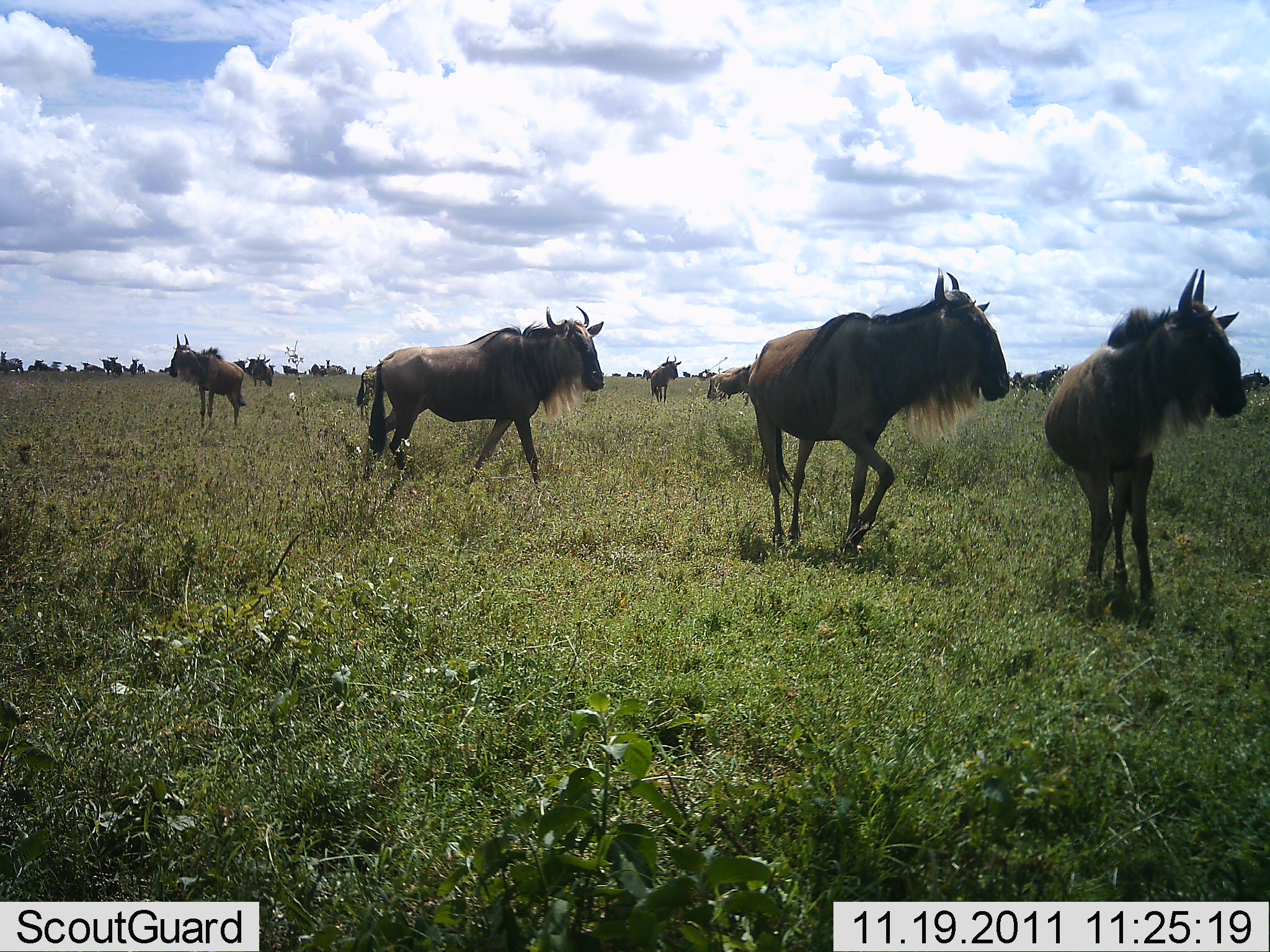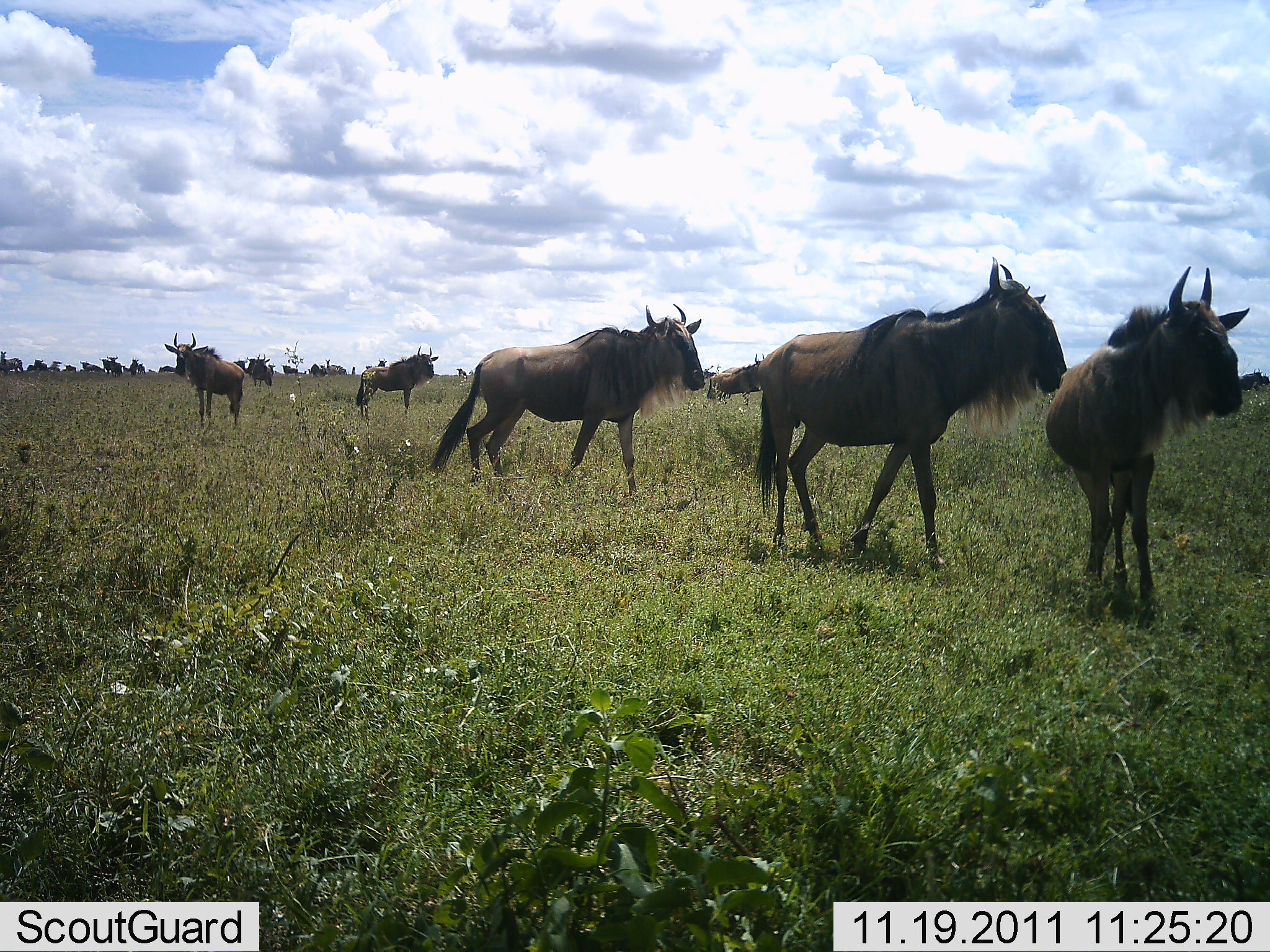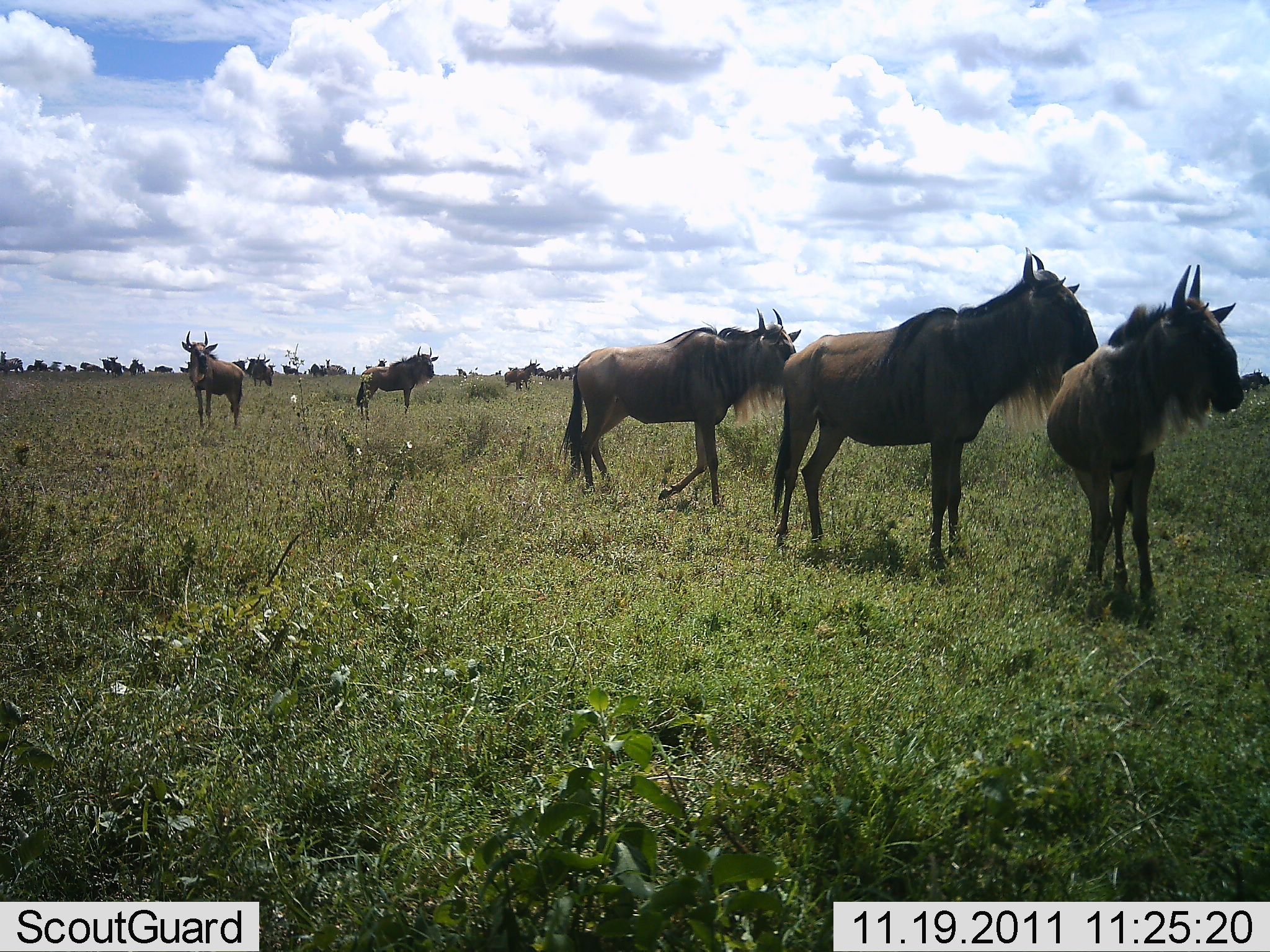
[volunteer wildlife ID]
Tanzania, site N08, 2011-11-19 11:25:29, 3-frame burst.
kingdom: Animalia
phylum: Chordata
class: Mammalia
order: Artiodactyla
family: Bovidae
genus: Connochaetes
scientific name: Connochaetes taurinus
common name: blue wildebeest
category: wildebeest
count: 7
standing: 69%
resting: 0%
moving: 62%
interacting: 8%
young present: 8%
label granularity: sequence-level